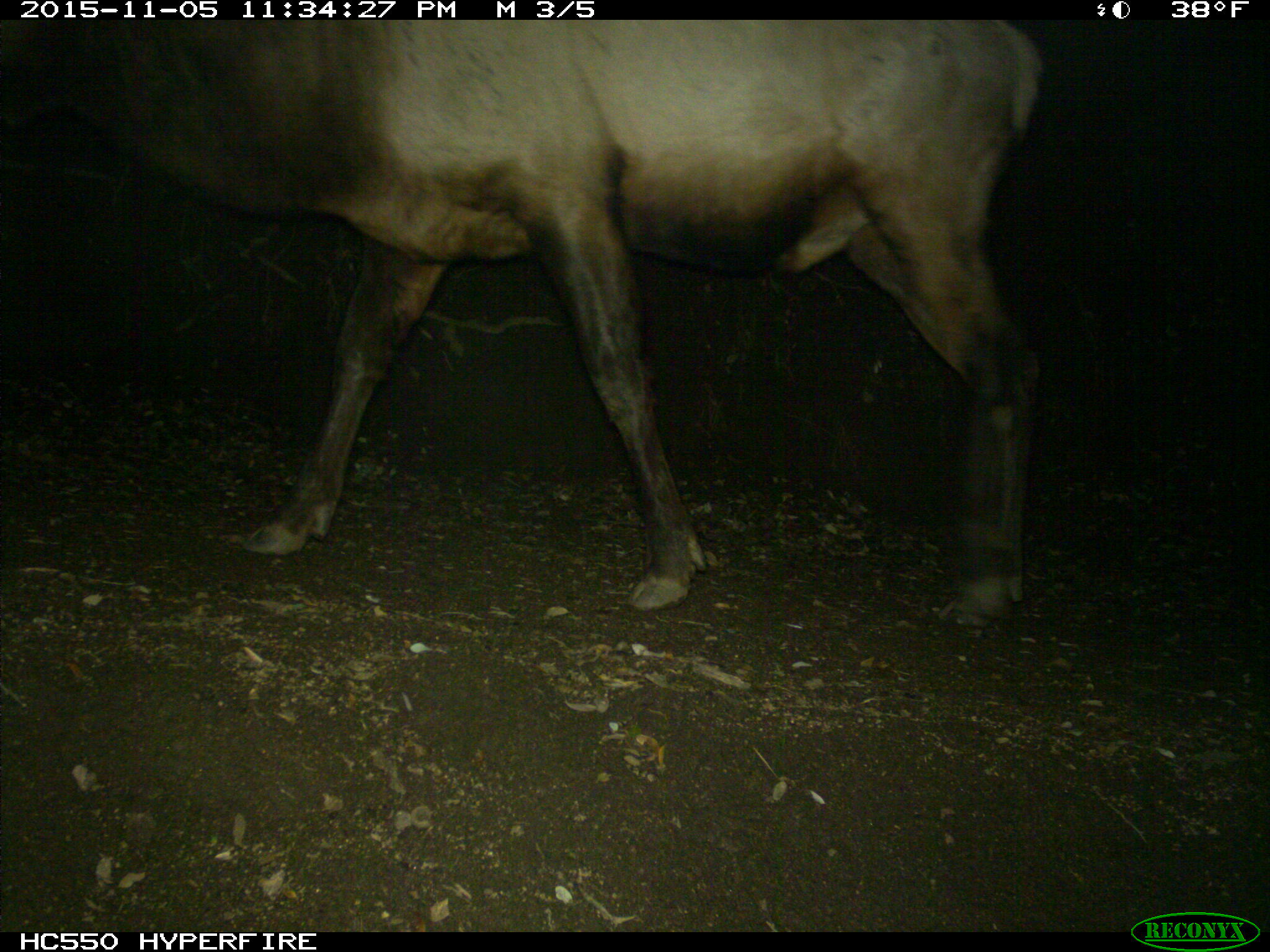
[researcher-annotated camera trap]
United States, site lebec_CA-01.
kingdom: Animalia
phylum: Chordata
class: Mammalia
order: Artiodactyla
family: Cervidae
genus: Cervus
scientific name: Cervus canadensis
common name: elk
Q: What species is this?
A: Cervus canadensis (elk).